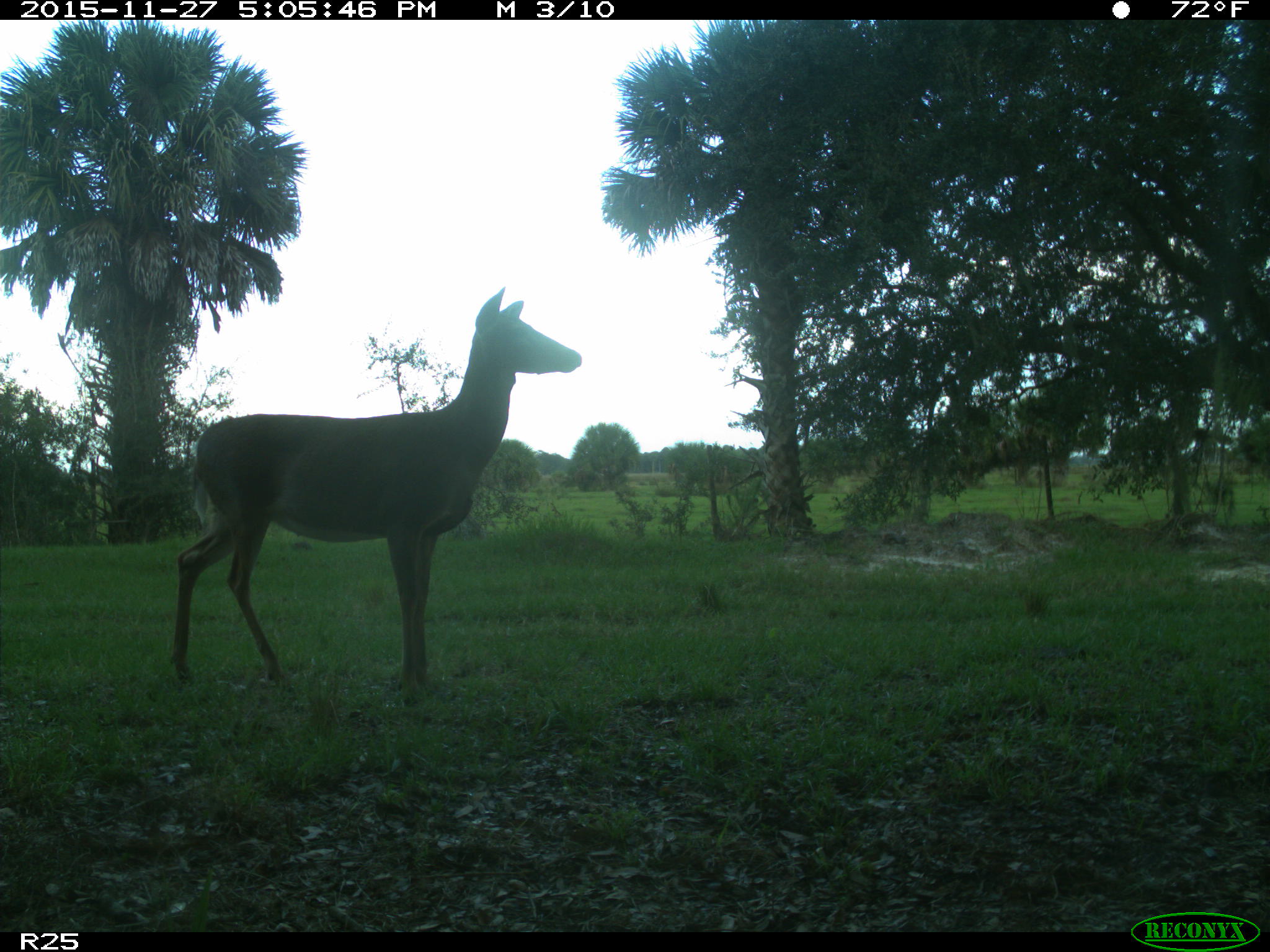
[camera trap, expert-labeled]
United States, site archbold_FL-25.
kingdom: Animalia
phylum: Chordata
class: Mammalia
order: Artiodactyla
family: Cervidae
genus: Odocoileus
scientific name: Odocoileus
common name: deer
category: unidentified deer